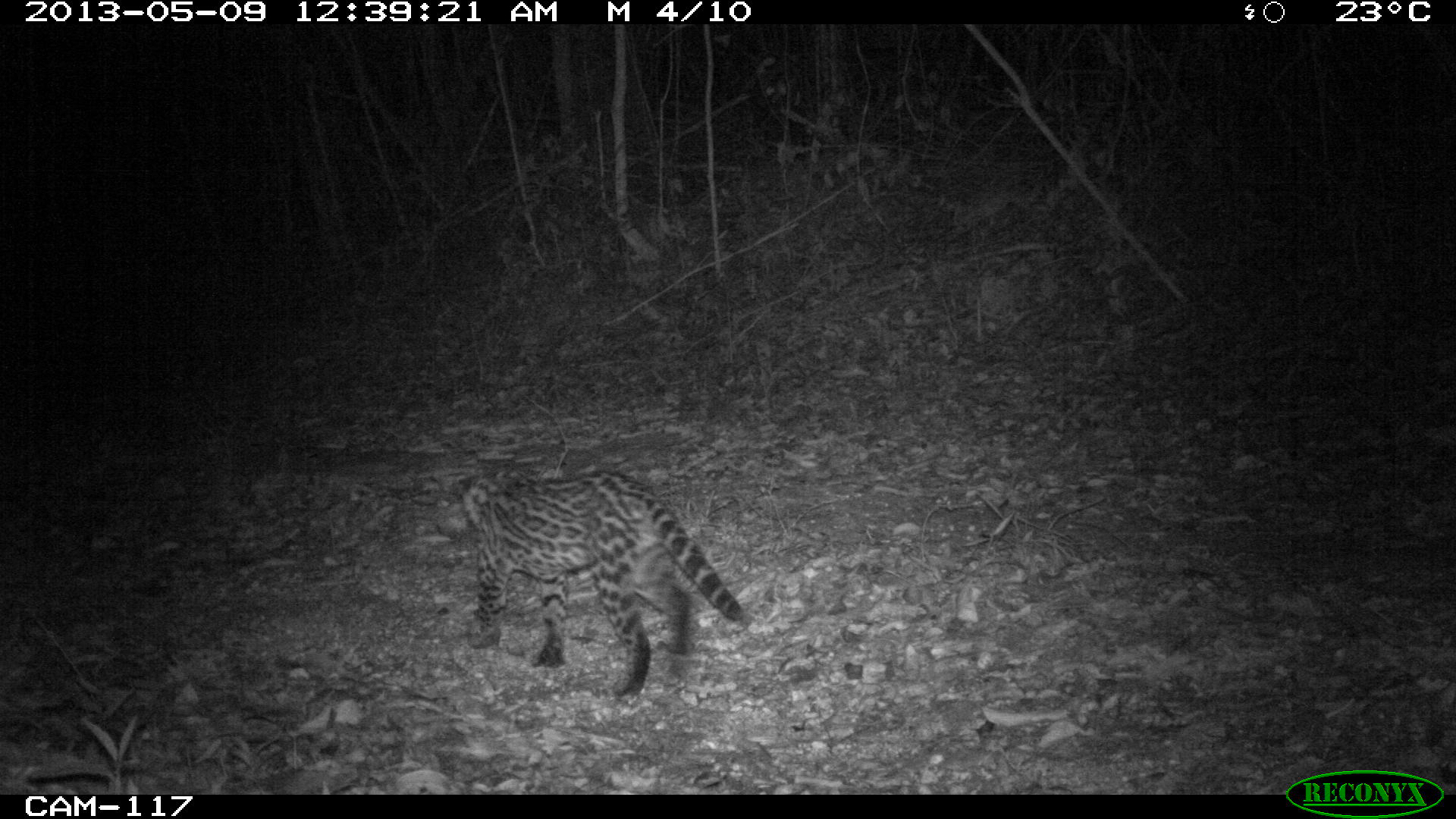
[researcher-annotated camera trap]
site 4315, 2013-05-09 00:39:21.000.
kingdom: Animalia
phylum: Chordata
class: Mammalia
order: Carnivora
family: Felidae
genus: Leopardus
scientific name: Leopardus pardalis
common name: ocelot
Leopardus pardalis (ocelot), count 1.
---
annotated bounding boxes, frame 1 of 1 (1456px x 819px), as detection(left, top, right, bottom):
leopardus pardalis: detection(453, 466, 742, 698)